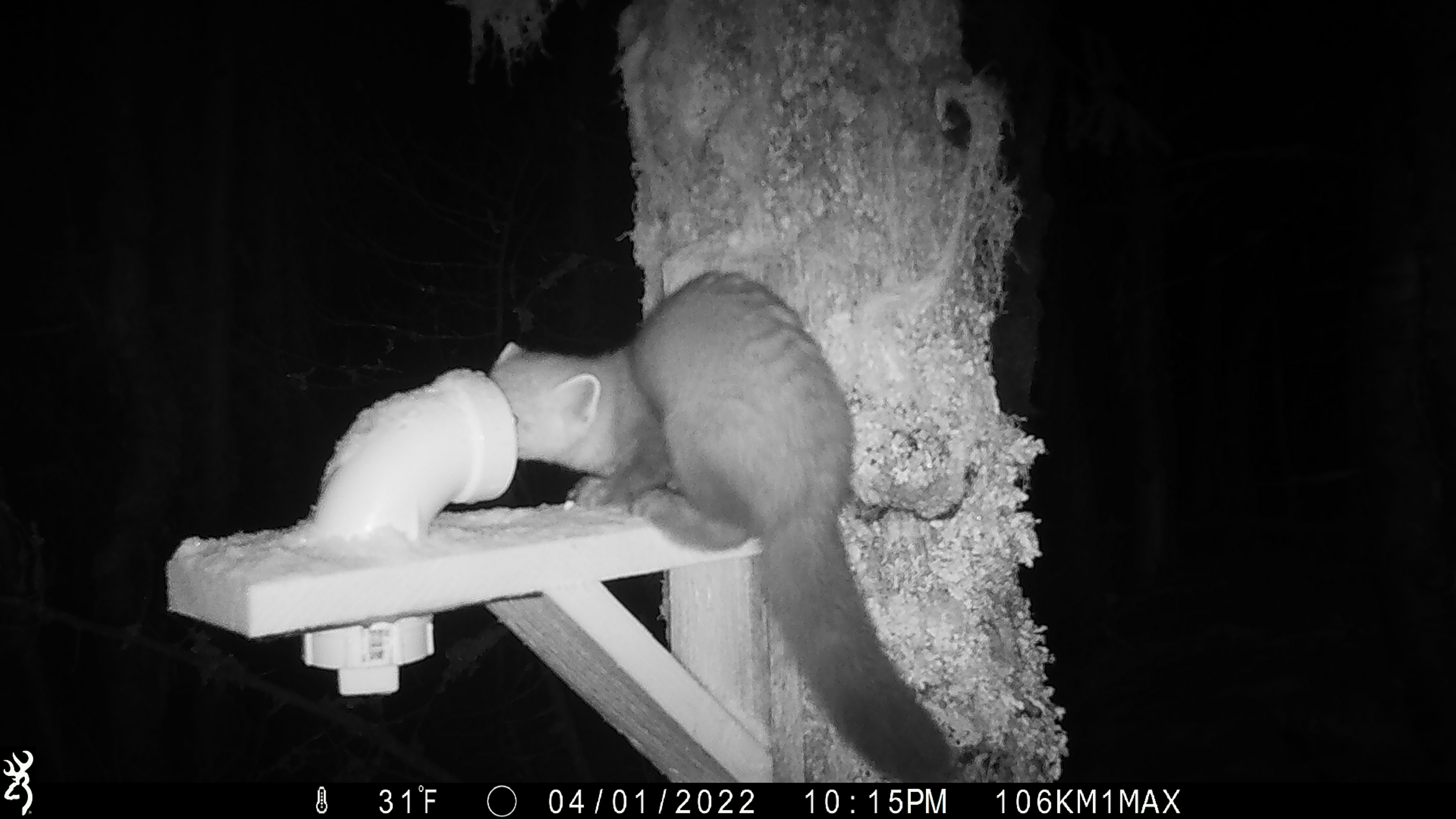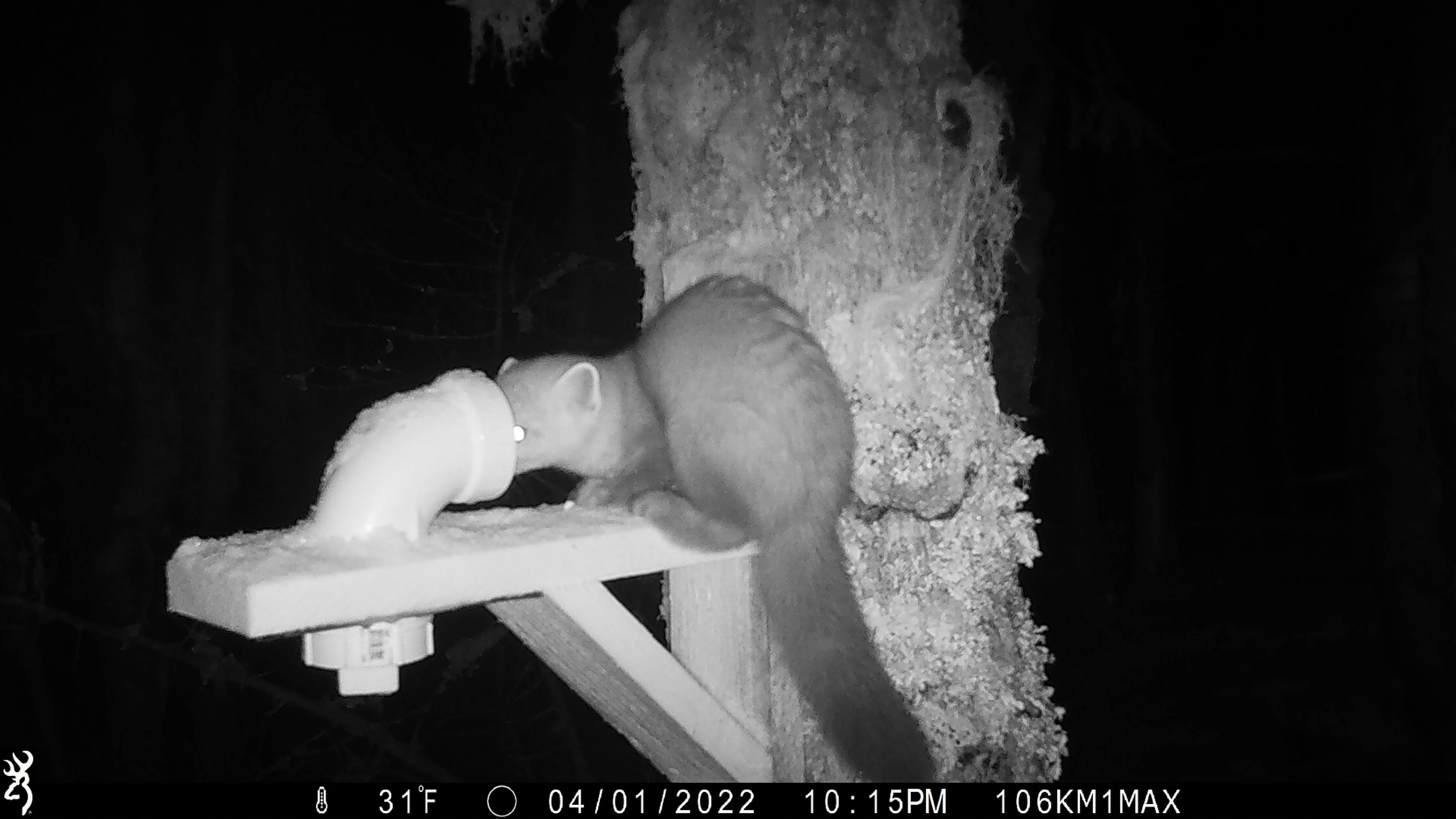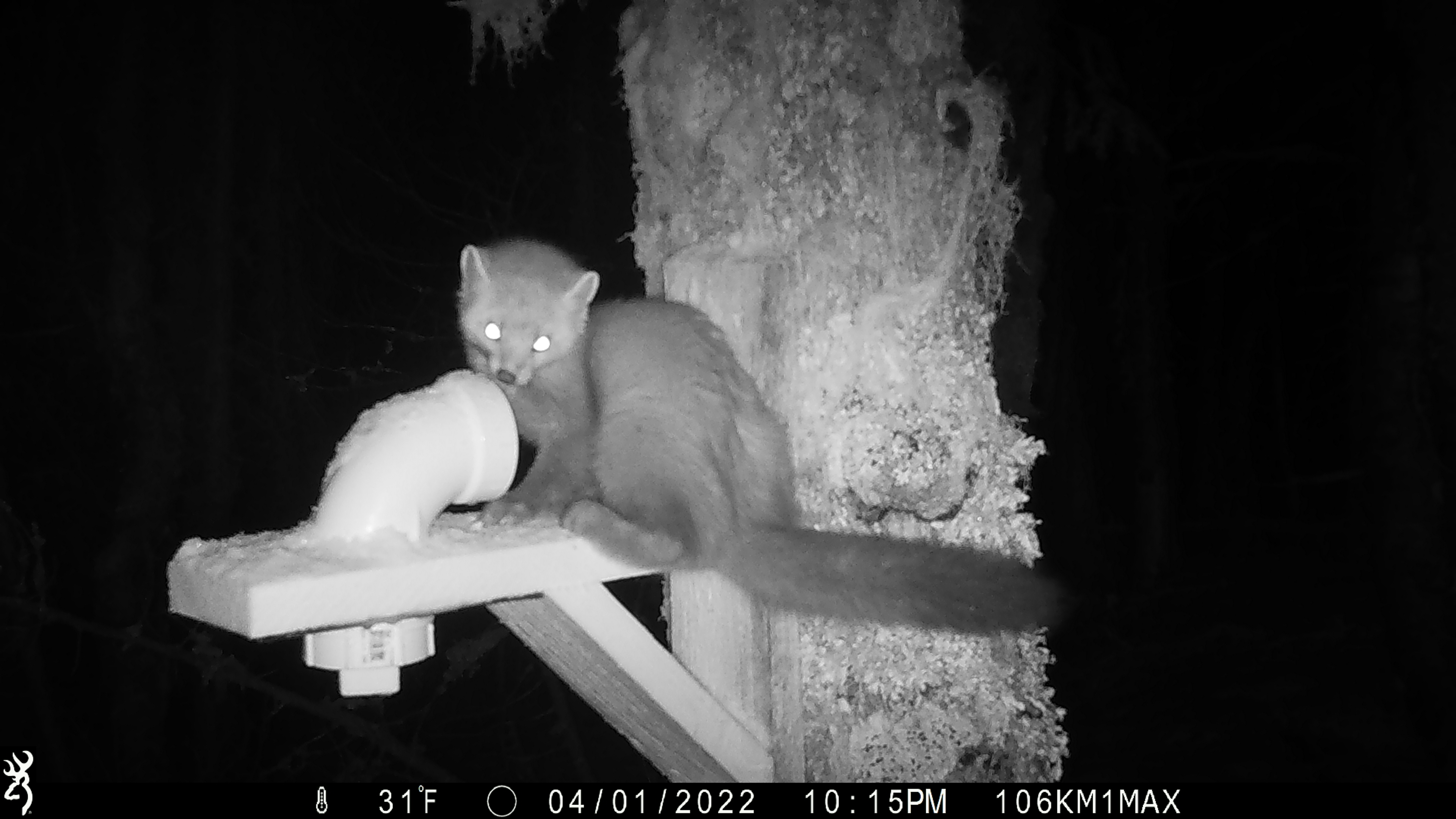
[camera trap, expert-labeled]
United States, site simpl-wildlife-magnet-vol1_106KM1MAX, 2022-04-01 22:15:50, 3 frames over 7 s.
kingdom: Animalia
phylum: Chordata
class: Mammalia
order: Carnivora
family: Mustelidae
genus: Martes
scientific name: Martes americana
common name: american marten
American marten (Martes americana).